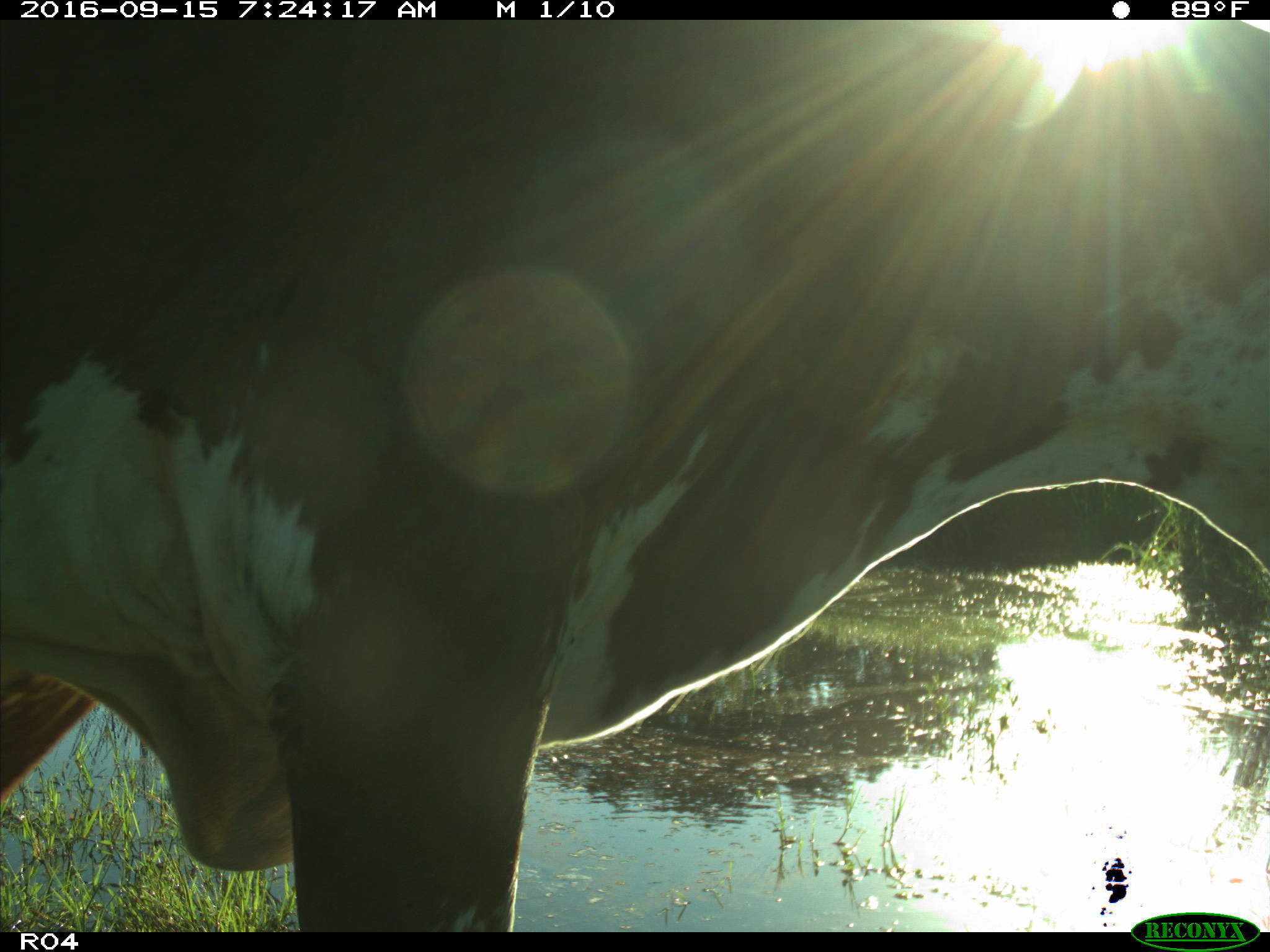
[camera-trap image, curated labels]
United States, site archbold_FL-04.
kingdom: Animalia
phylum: Chordata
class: Mammalia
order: Artiodactyla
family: Bovidae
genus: Bos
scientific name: Bos taurus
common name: domestic cow